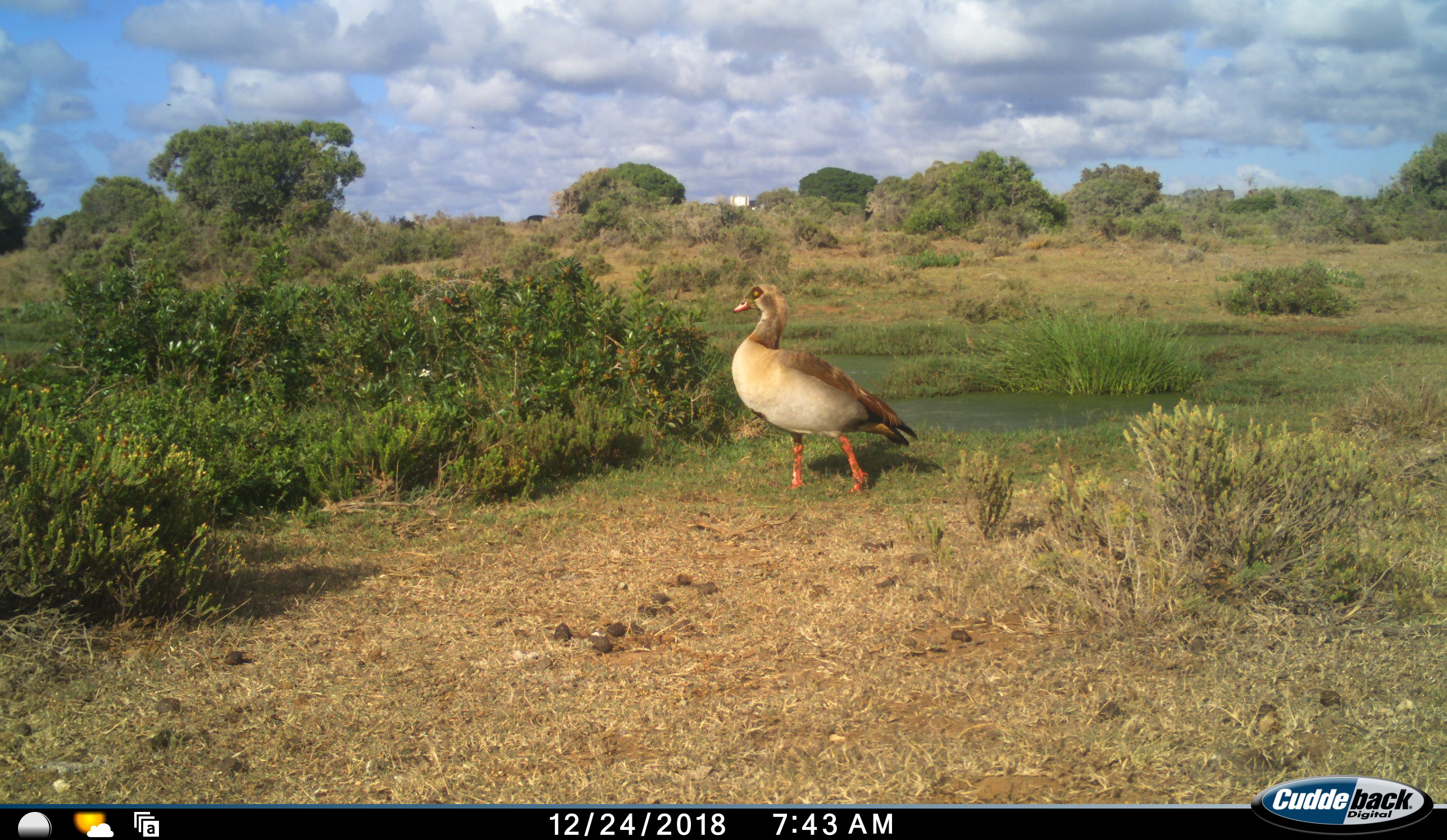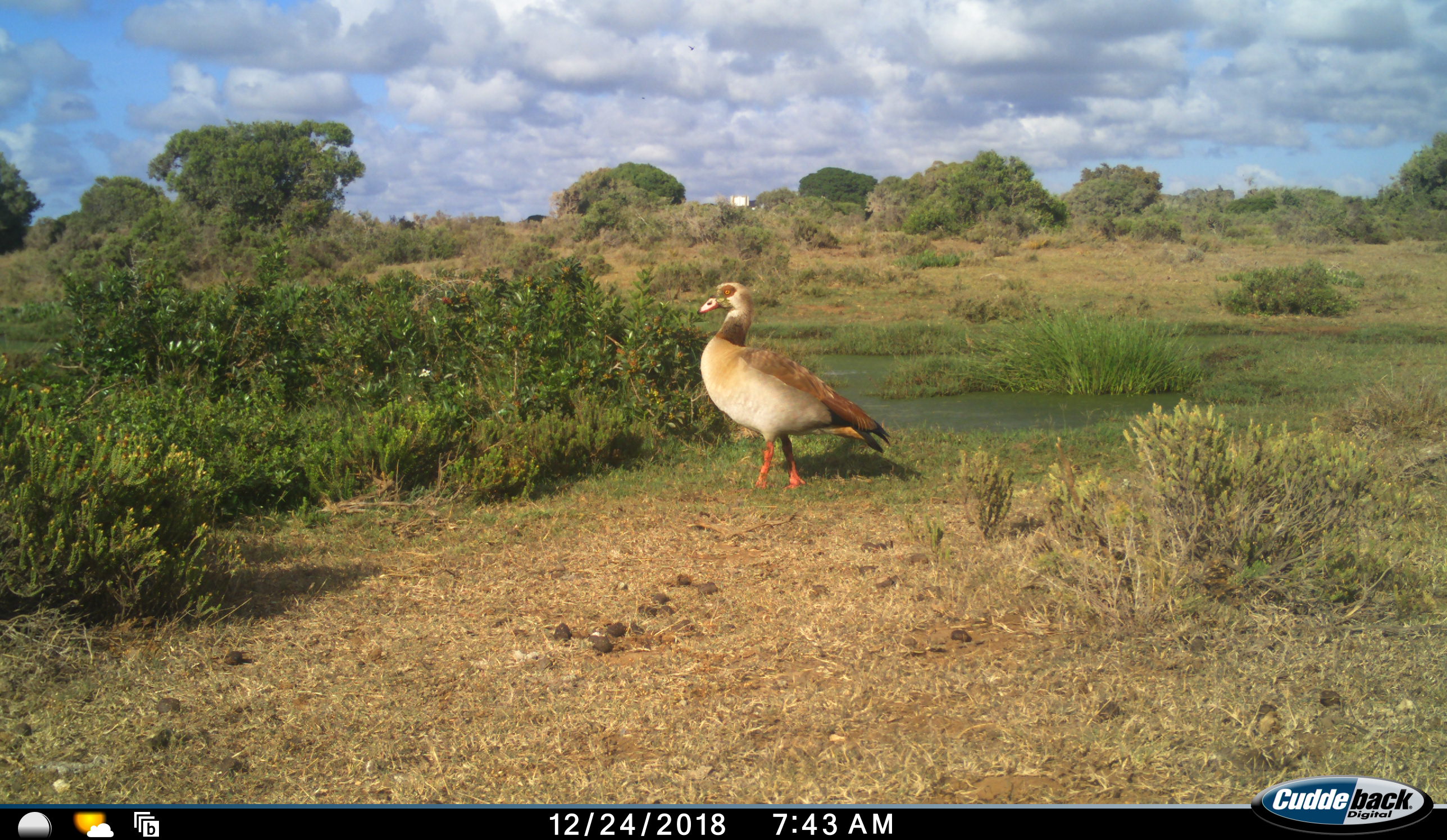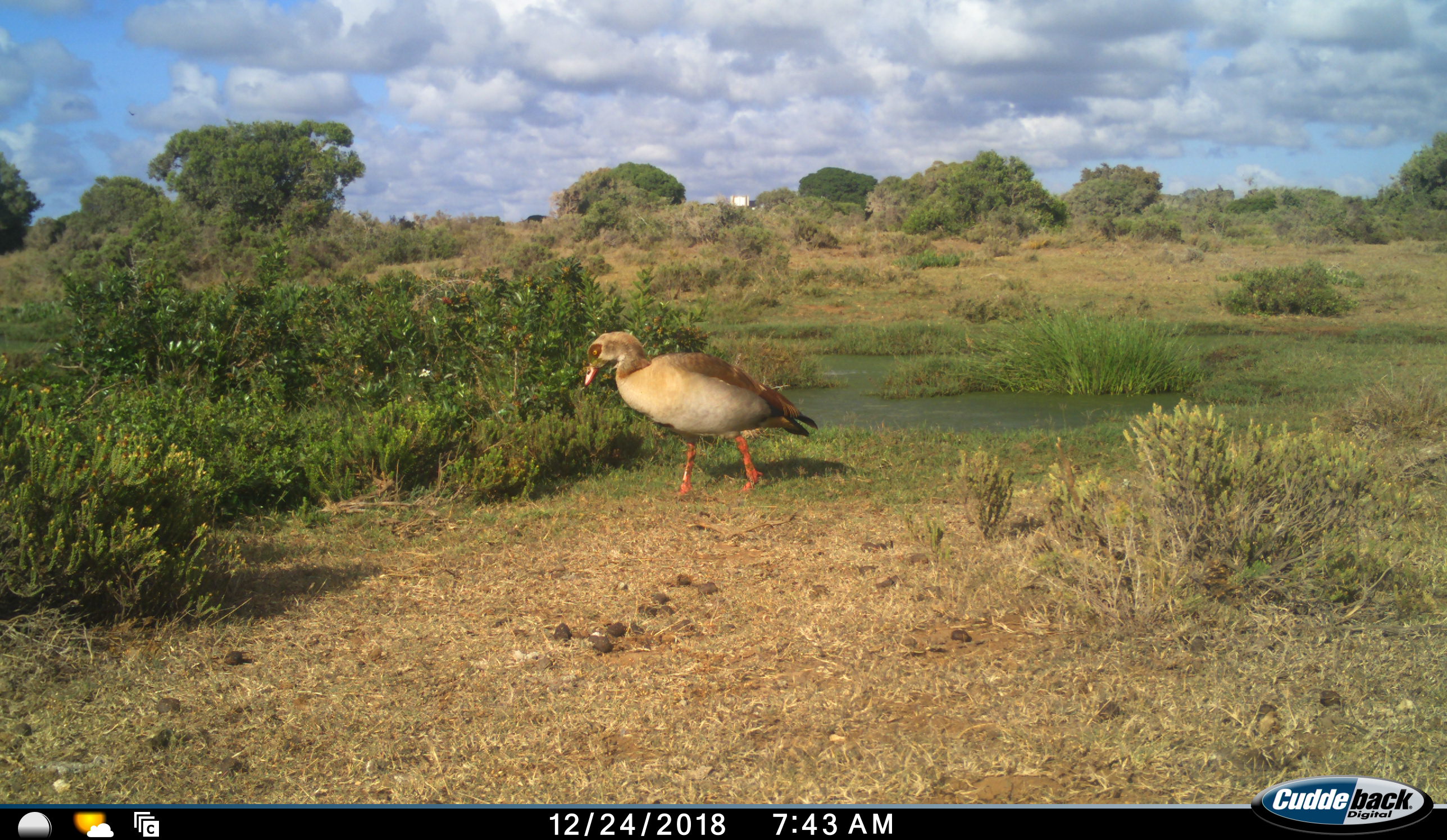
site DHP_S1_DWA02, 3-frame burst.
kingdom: Animalia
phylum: Chordata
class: Aves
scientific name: Aves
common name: bird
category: birdother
Birdother (bird) (Aves), count 1. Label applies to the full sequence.